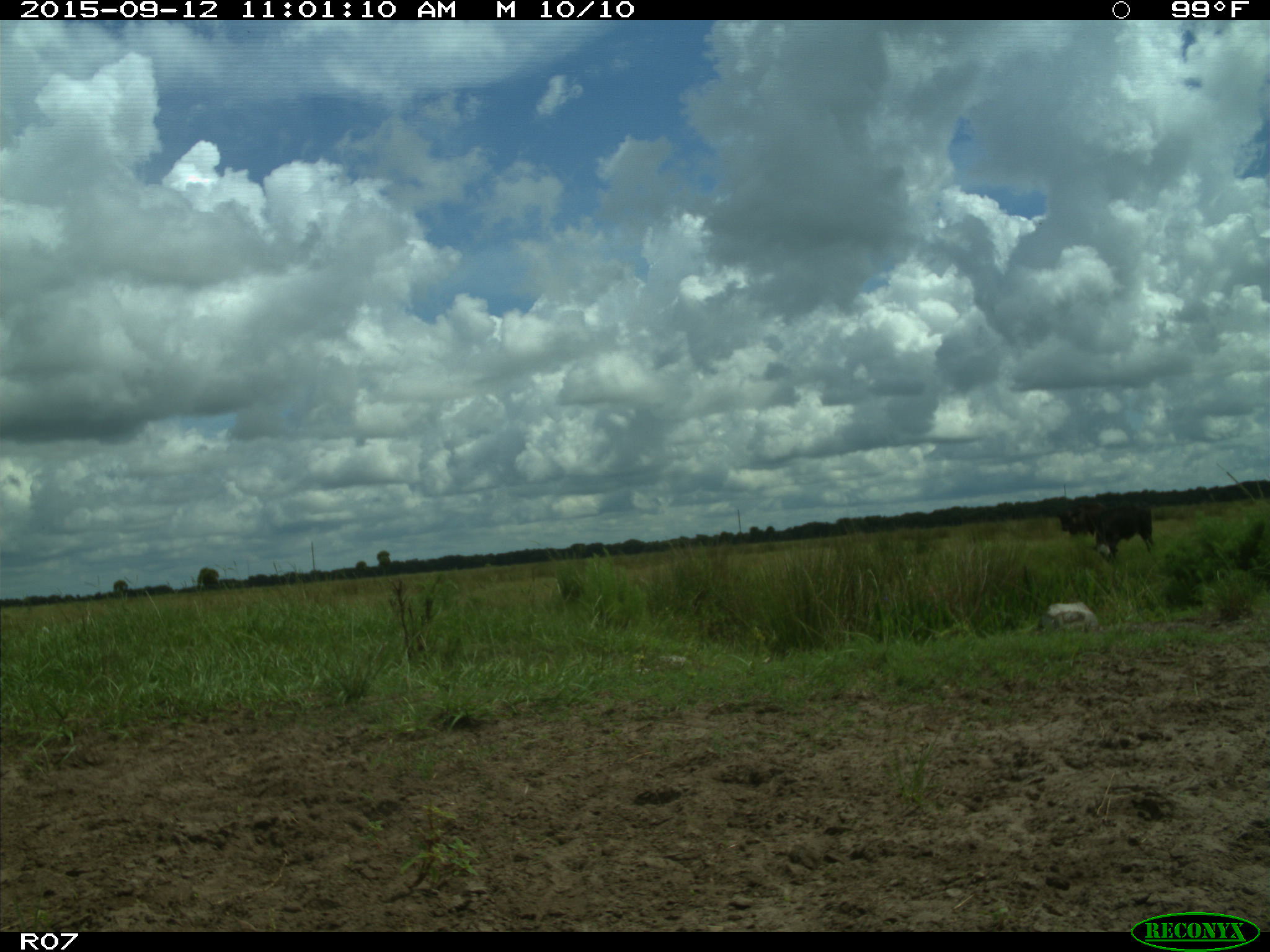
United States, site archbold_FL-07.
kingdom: Animalia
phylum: Chordata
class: Mammalia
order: Artiodactyla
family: Bovidae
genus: Bos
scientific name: Bos taurus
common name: domestic cow